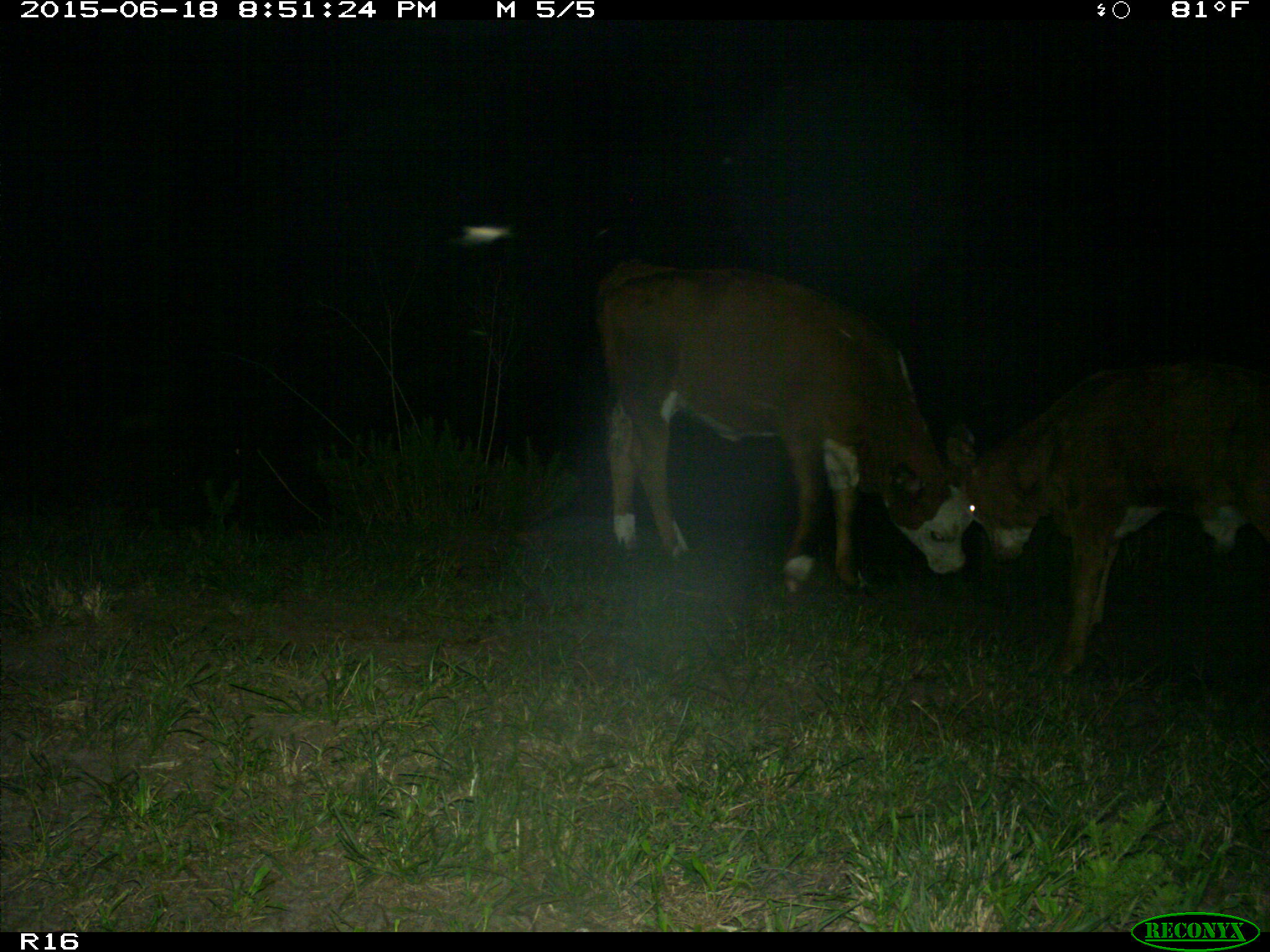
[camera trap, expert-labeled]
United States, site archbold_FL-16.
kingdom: Animalia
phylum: Chordata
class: Mammalia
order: Artiodactyla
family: Bovidae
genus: Bos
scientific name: Bos taurus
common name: domestic cow